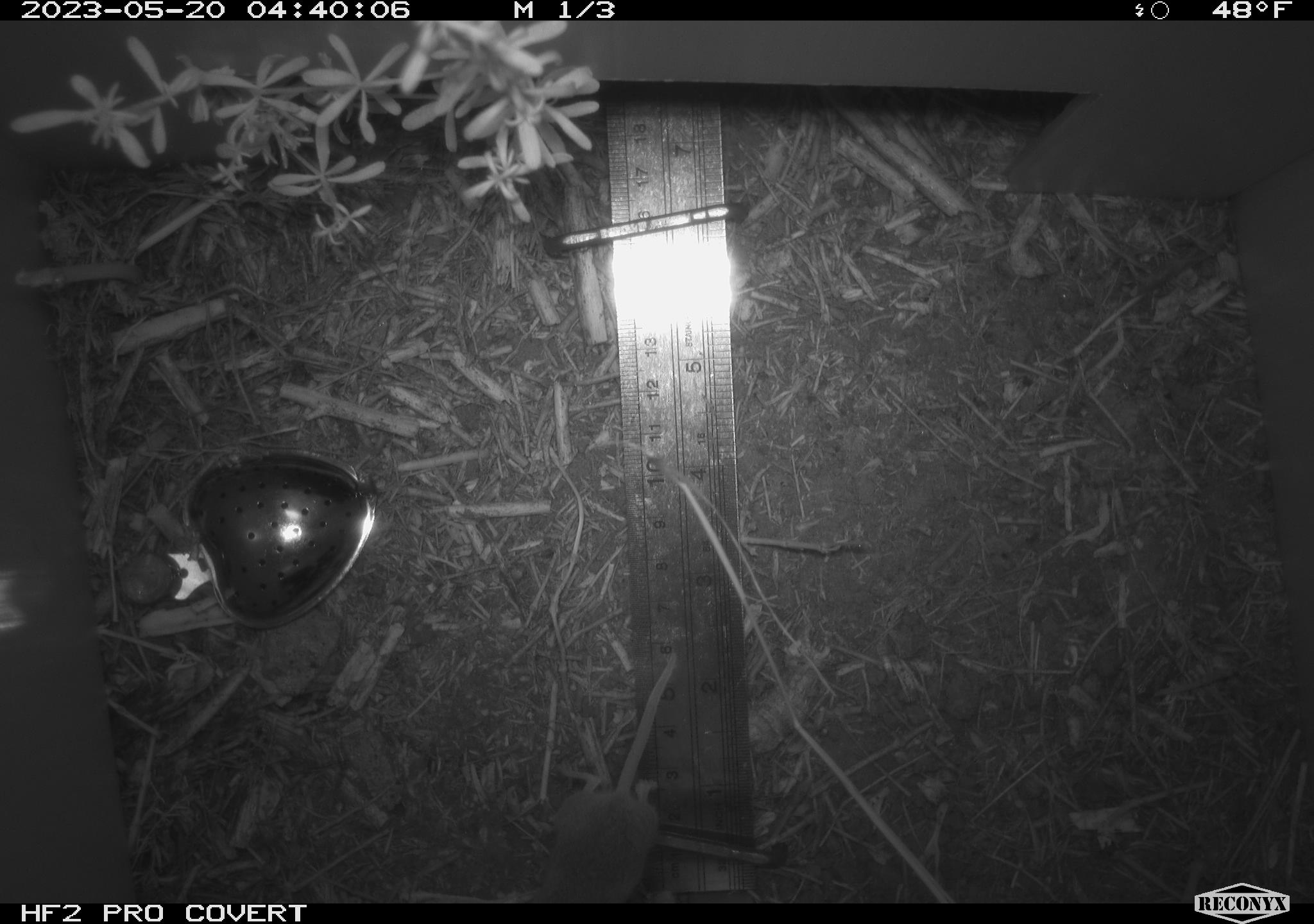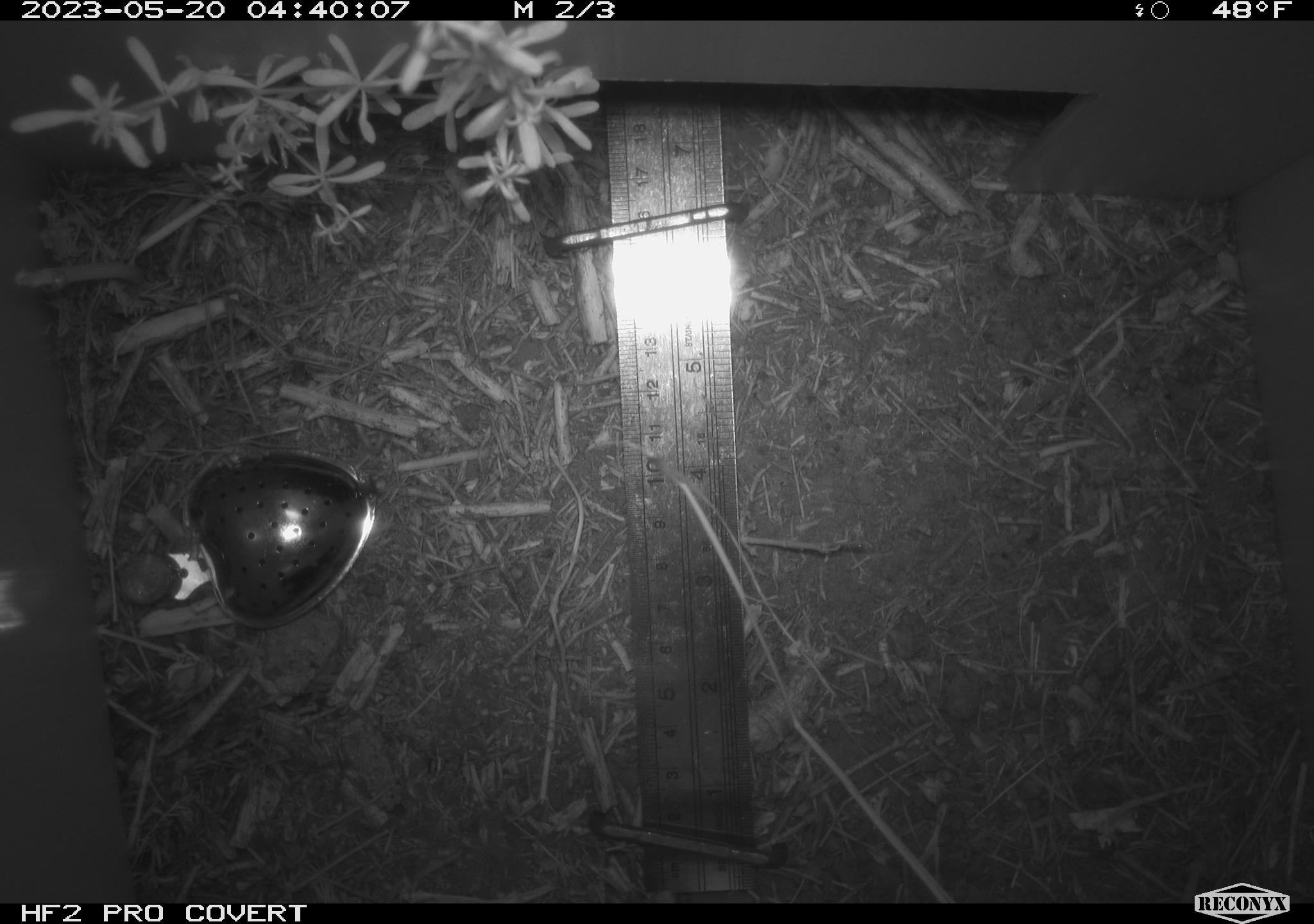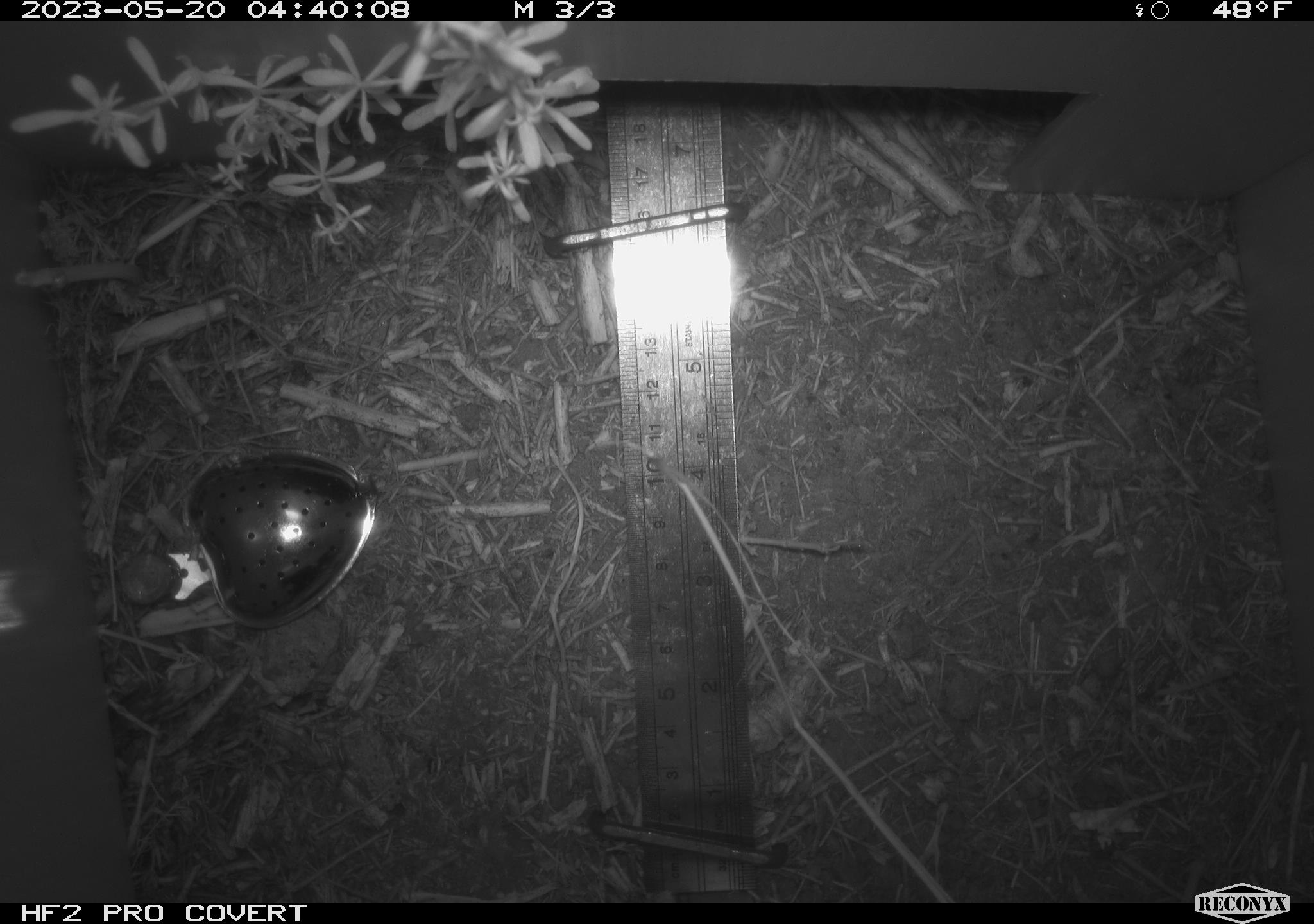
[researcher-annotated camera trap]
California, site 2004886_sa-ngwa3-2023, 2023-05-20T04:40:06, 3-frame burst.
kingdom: Animalia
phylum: Chordata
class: Mammalia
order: Rodentia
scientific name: Rodentia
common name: mouse species